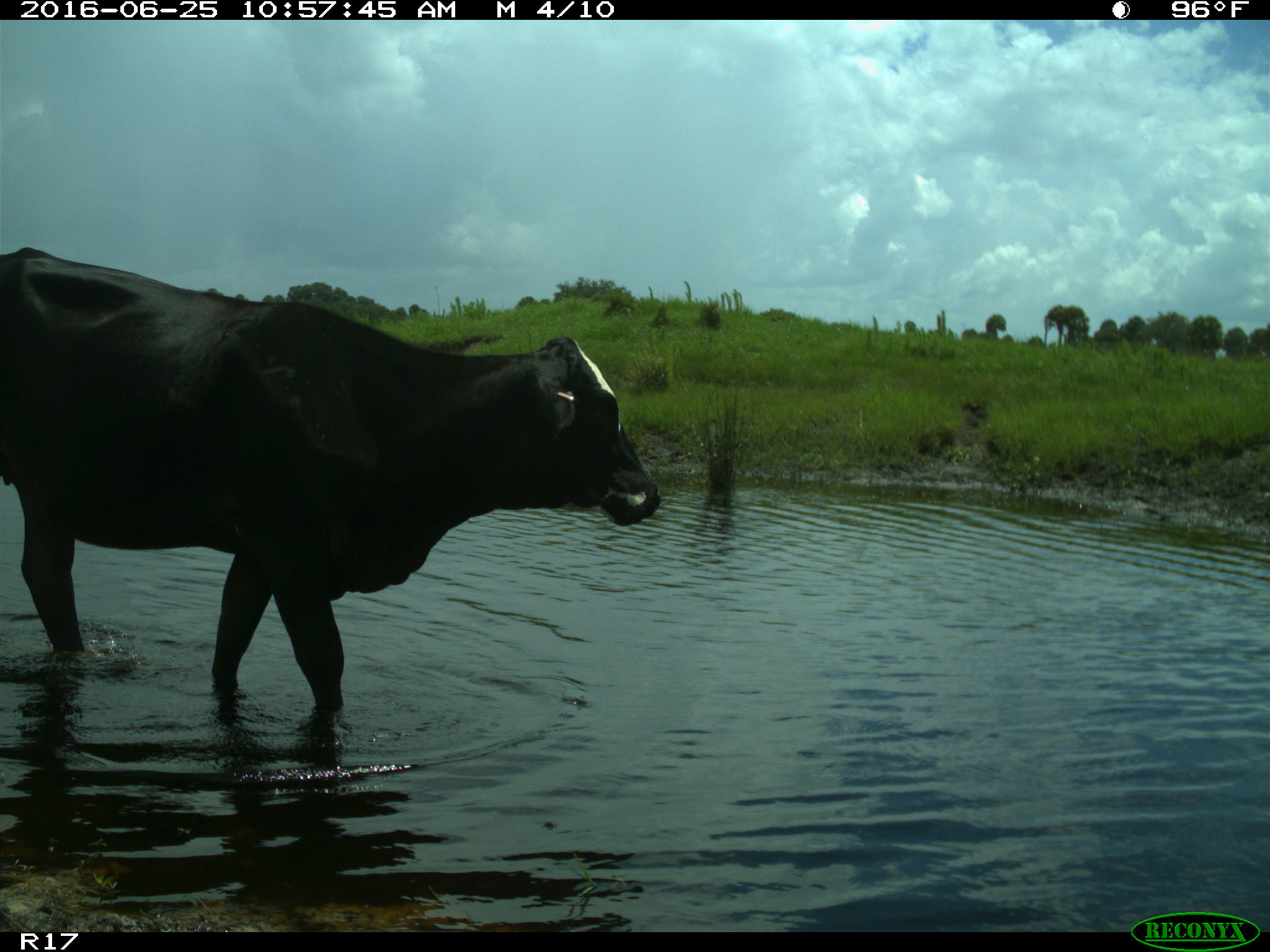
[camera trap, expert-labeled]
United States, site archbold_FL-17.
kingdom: Animalia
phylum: Chordata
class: Mammalia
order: Artiodactyla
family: Bovidae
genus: Bos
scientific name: Bos taurus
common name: domestic cow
Bos taurus (domestic cow).